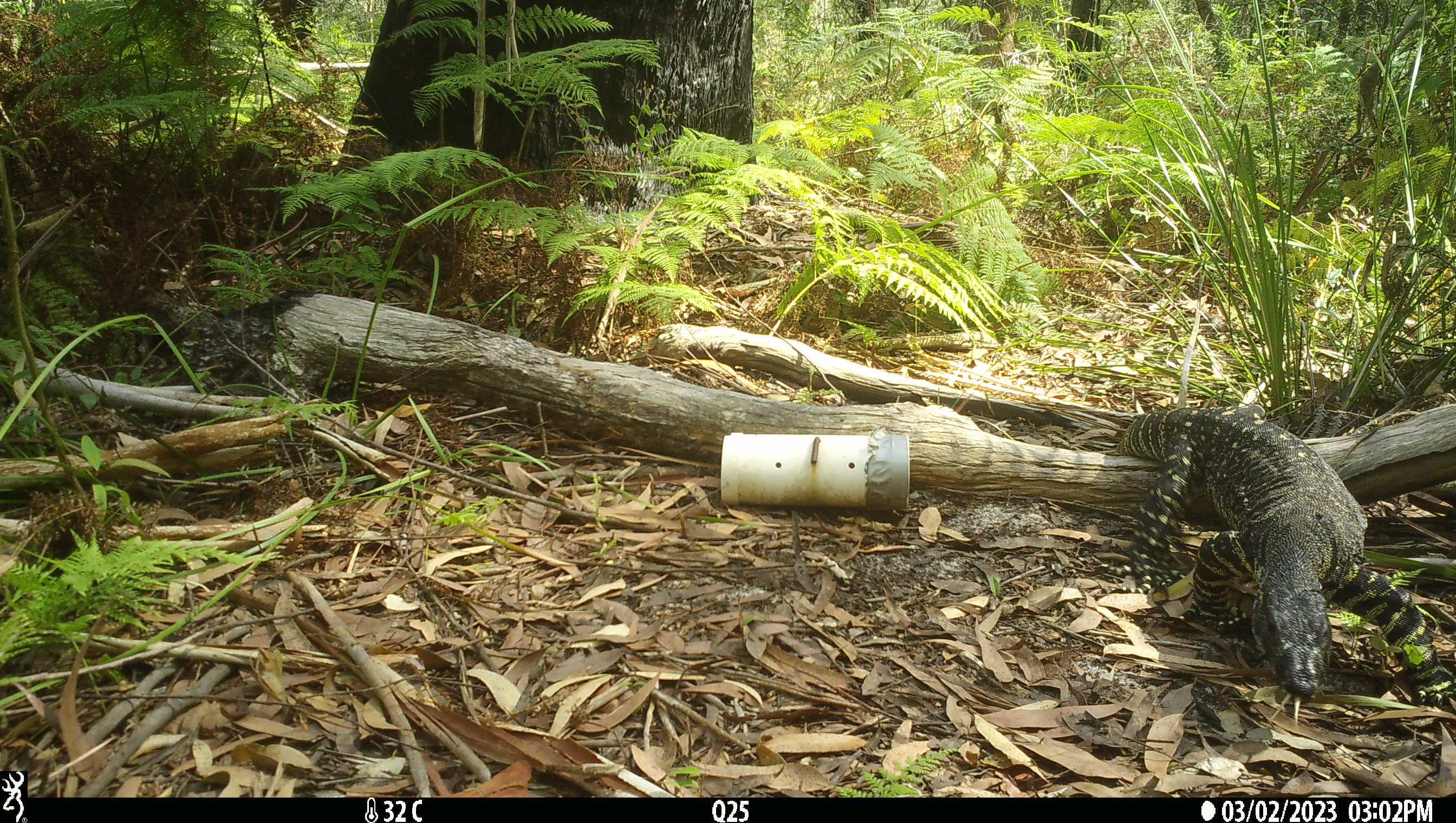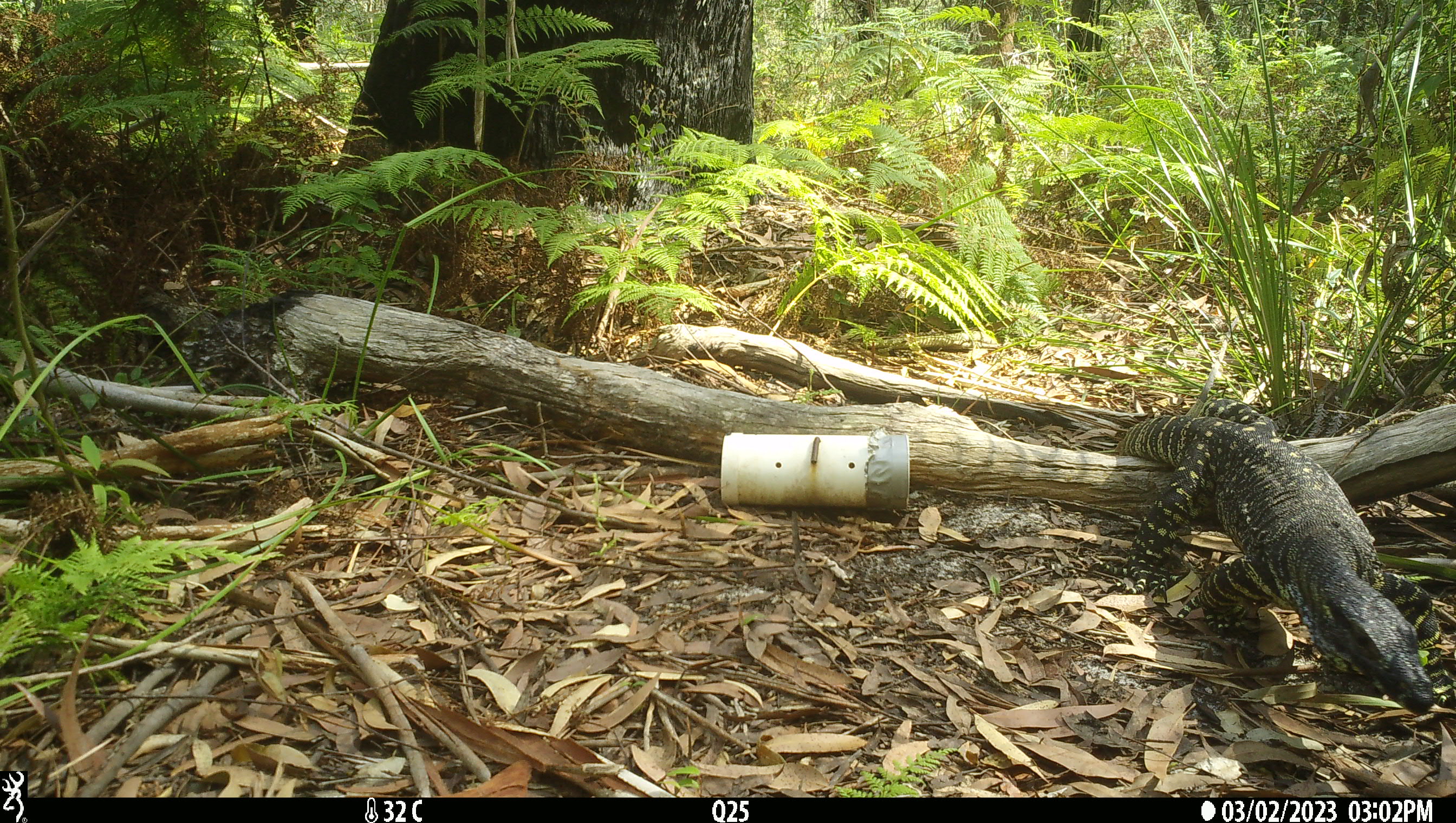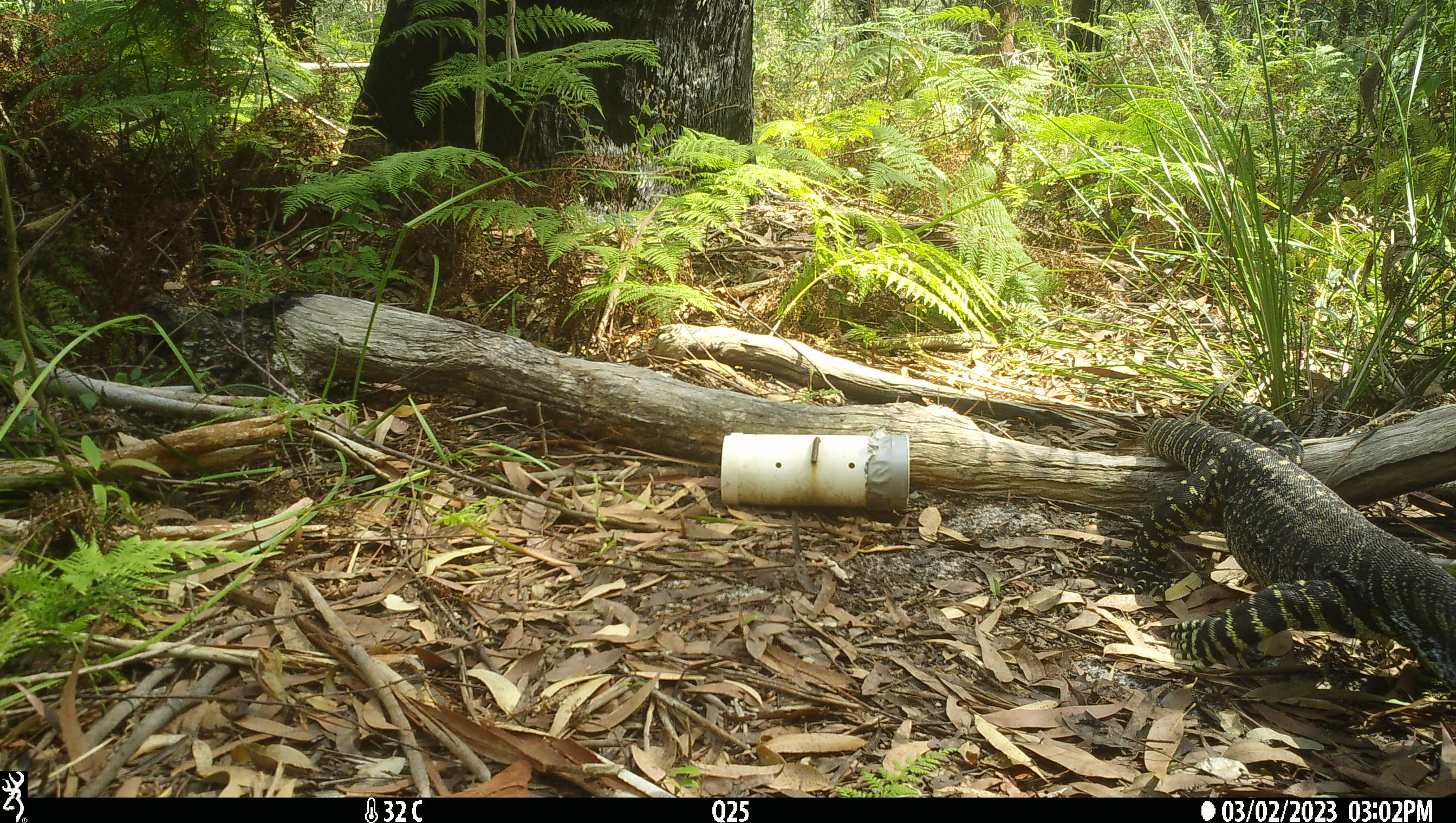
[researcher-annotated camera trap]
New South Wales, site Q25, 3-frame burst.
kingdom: Animalia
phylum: Chordata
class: Reptilia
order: Squamata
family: Varanidae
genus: Varanus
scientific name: Varanus varius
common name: lace monitor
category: goanna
Goanna (lace monitor) (Varanus varius).